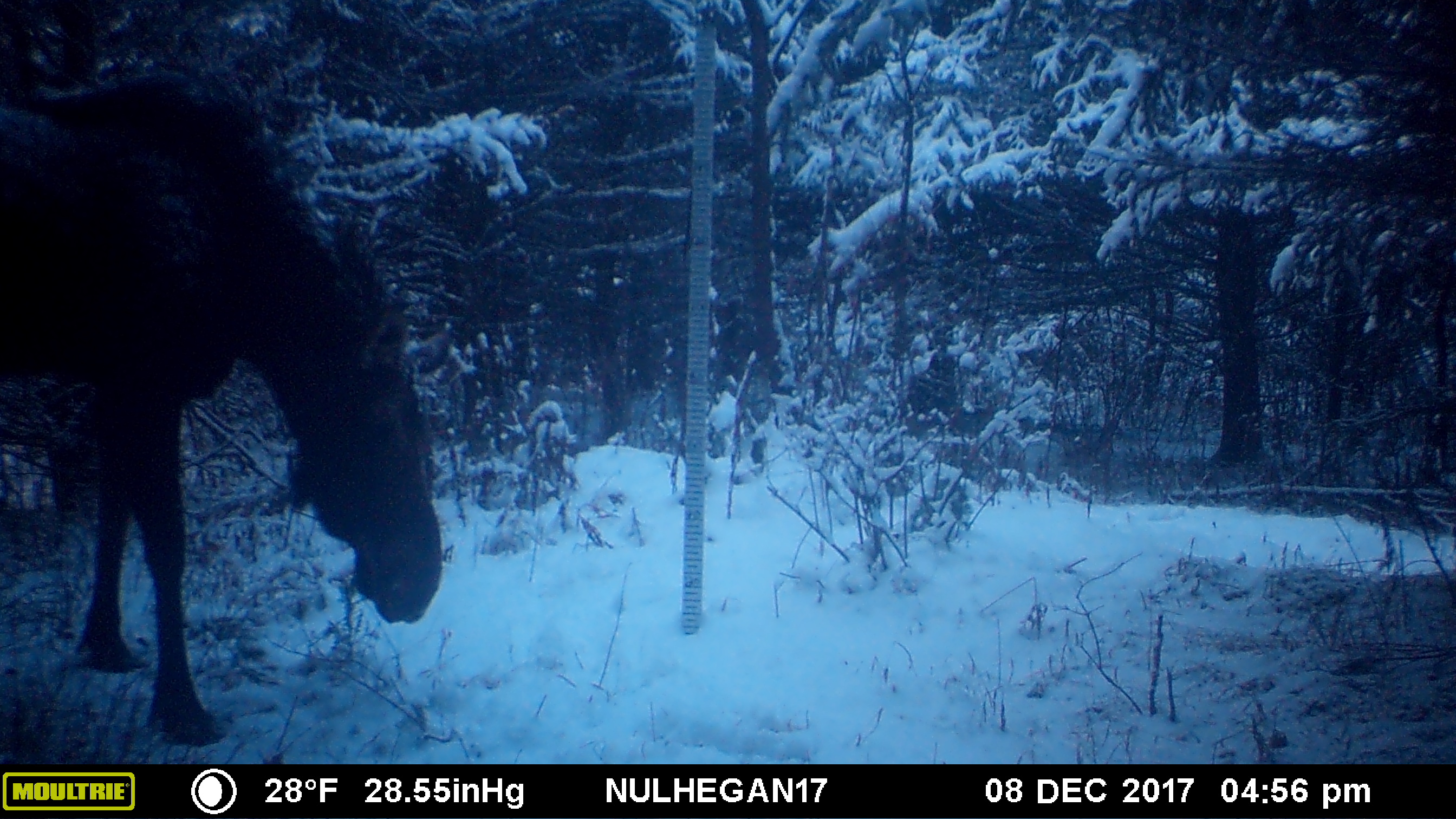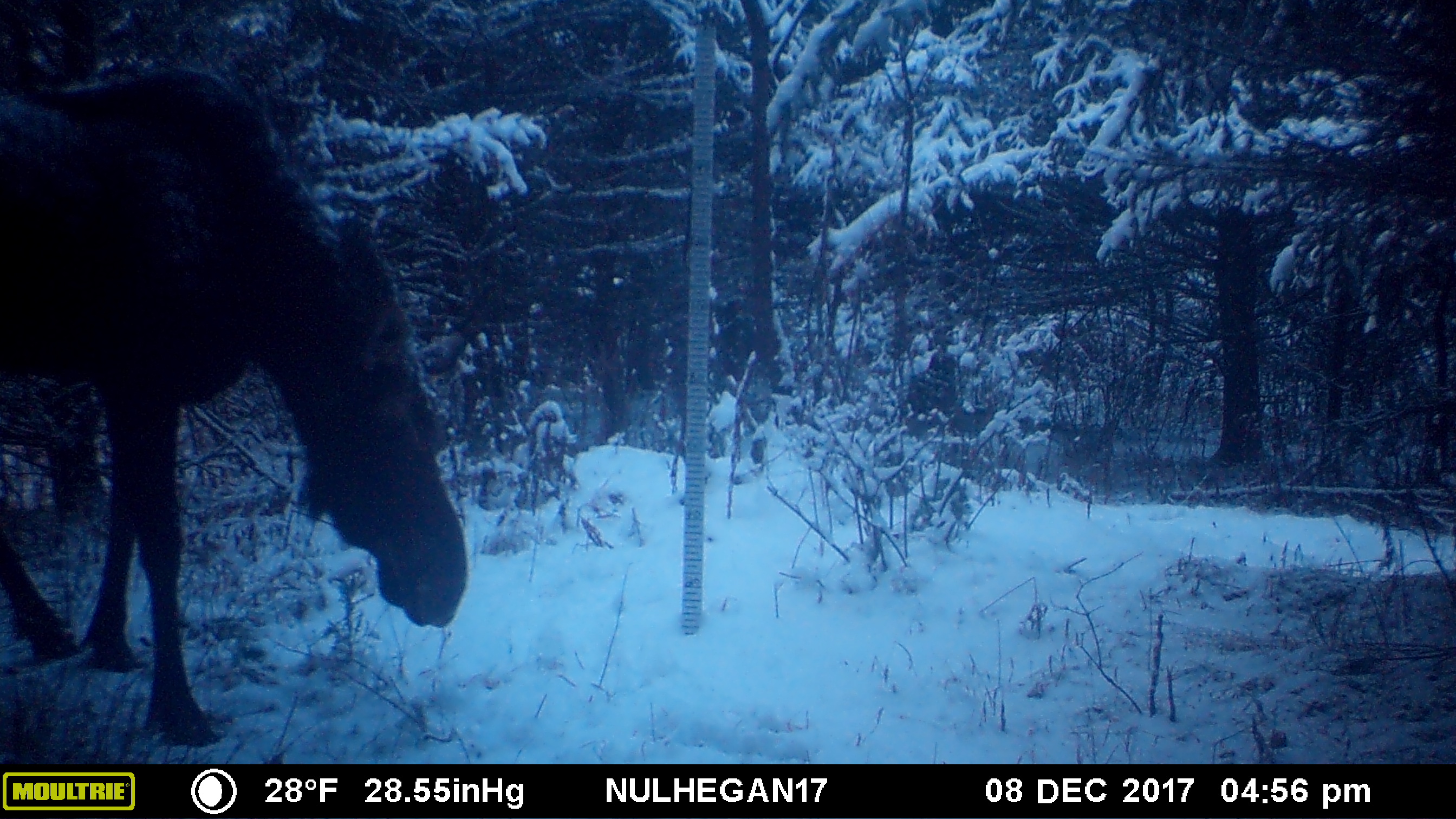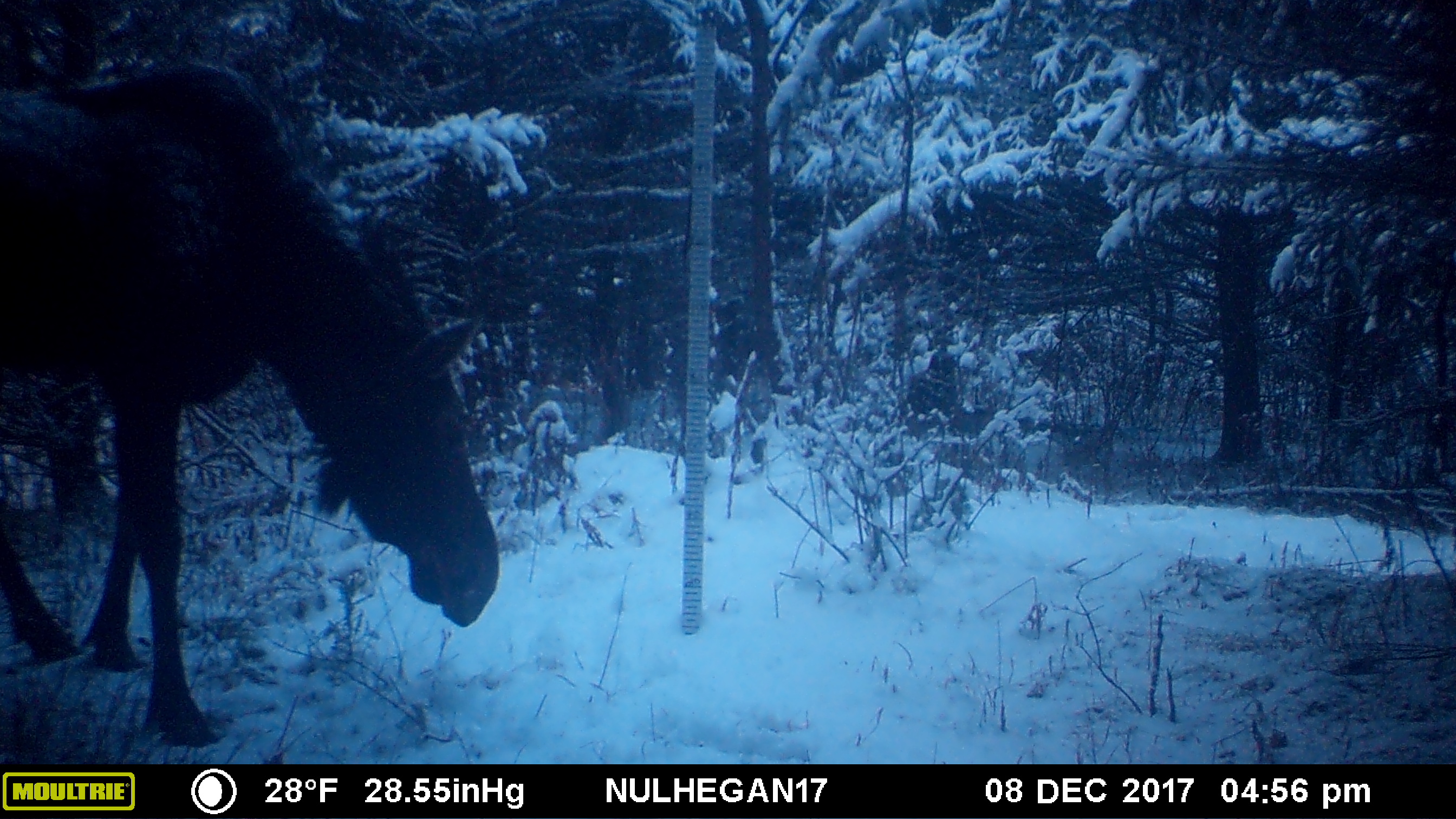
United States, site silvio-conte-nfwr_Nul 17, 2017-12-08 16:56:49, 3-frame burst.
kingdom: Animalia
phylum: Chordata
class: Mammalia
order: Artiodactyla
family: Cervidae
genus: Alces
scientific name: Alces alces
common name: moose